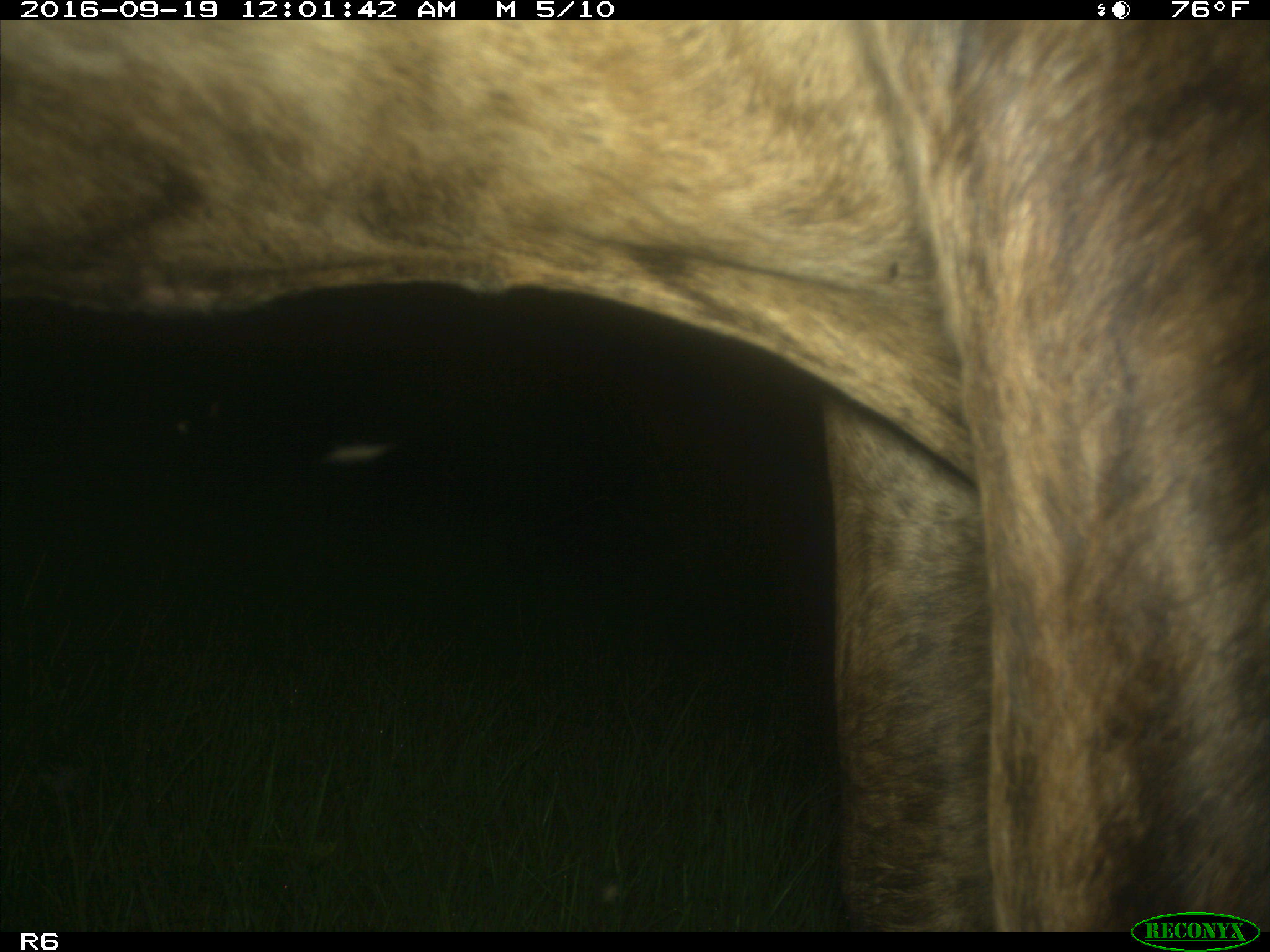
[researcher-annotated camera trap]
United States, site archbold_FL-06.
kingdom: Animalia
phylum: Chordata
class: Mammalia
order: Artiodactyla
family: Bovidae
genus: Bos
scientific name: Bos taurus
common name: domestic cow